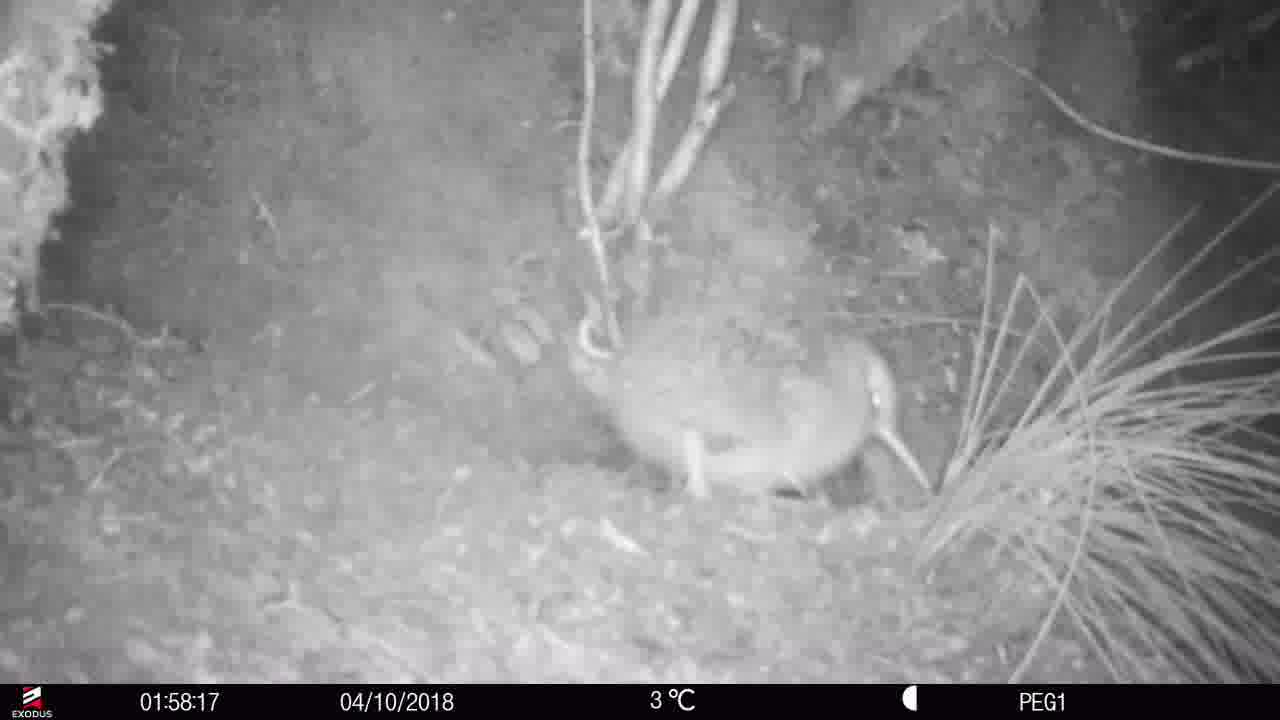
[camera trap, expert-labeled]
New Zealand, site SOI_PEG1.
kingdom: Animalia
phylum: Chordata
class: Aves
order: Apterygiformes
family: Apterygidae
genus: Apteryx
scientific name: Apteryx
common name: kiwi